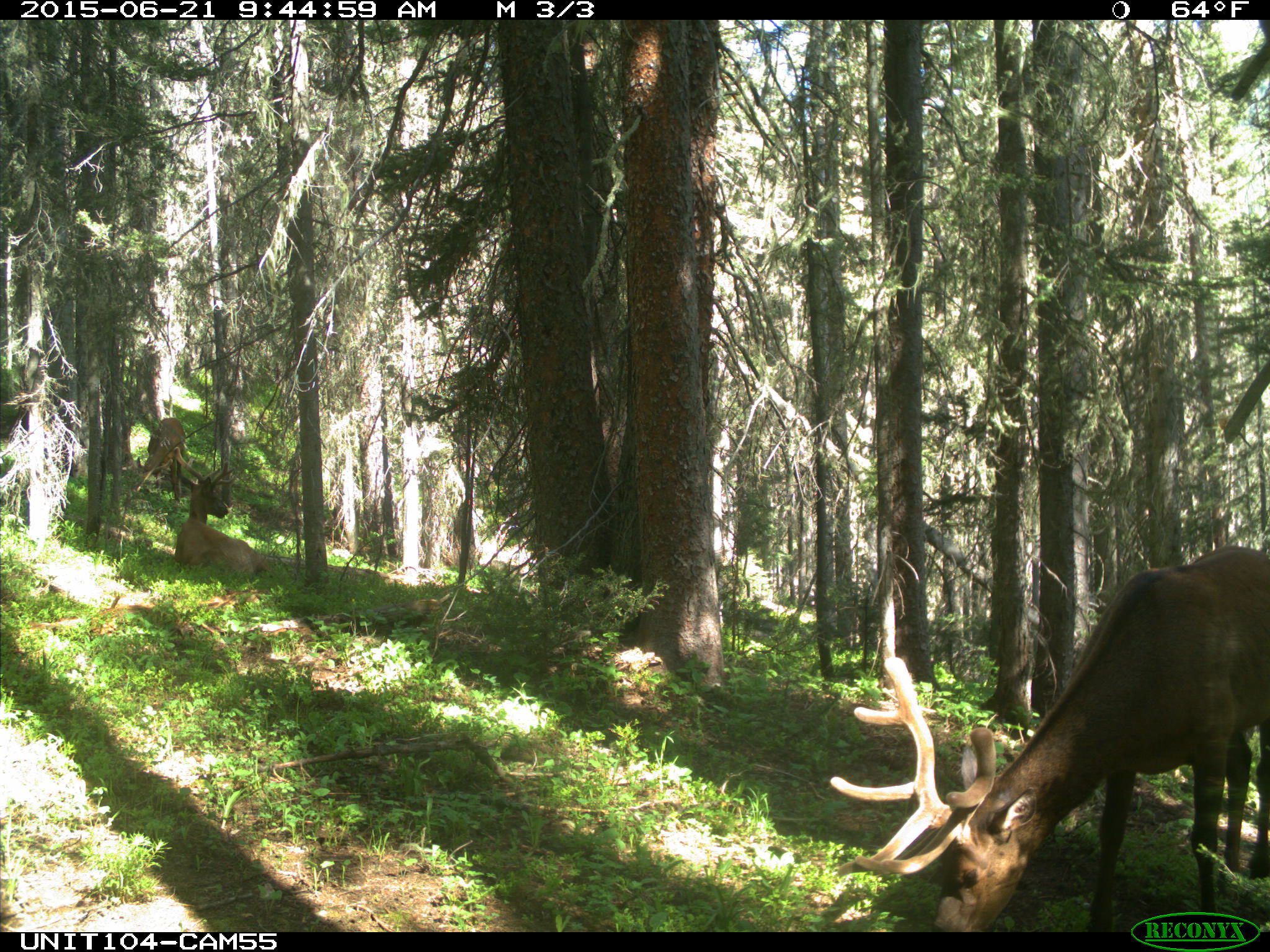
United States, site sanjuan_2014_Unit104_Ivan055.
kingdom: Animalia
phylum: Chordata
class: Mammalia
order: Artiodactyla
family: Cervidae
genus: Cervus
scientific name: Cervus elaphus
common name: red deer